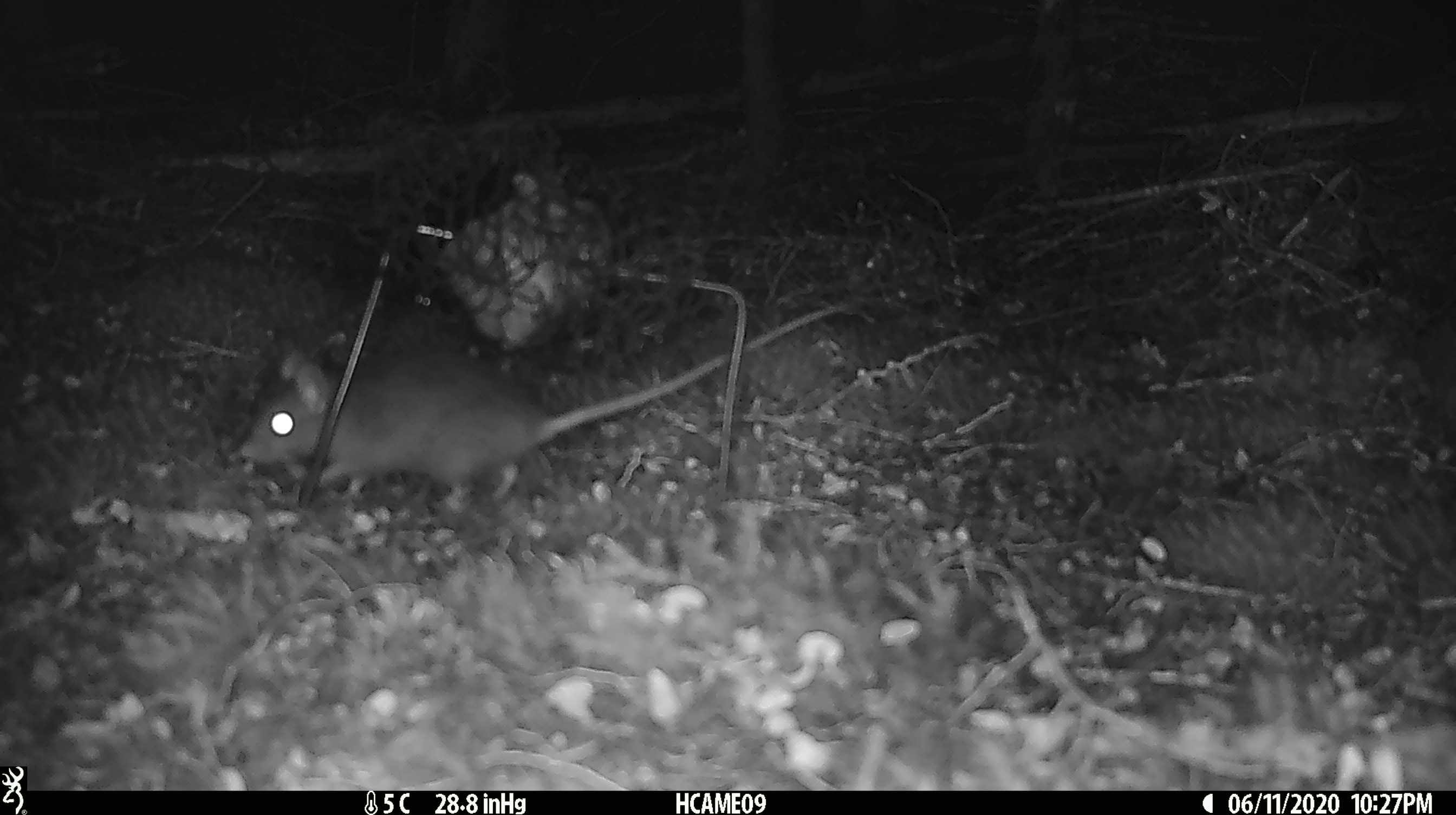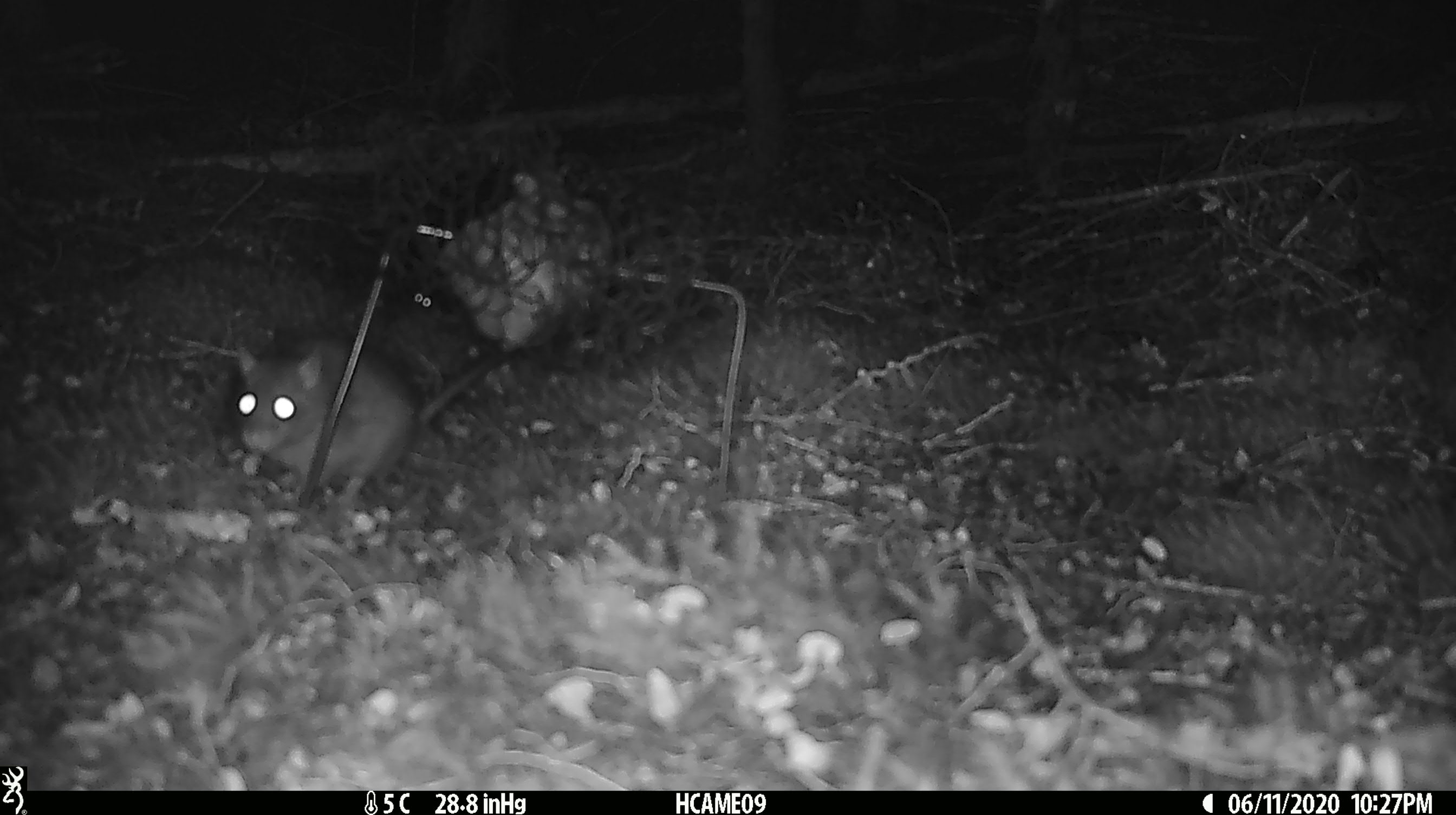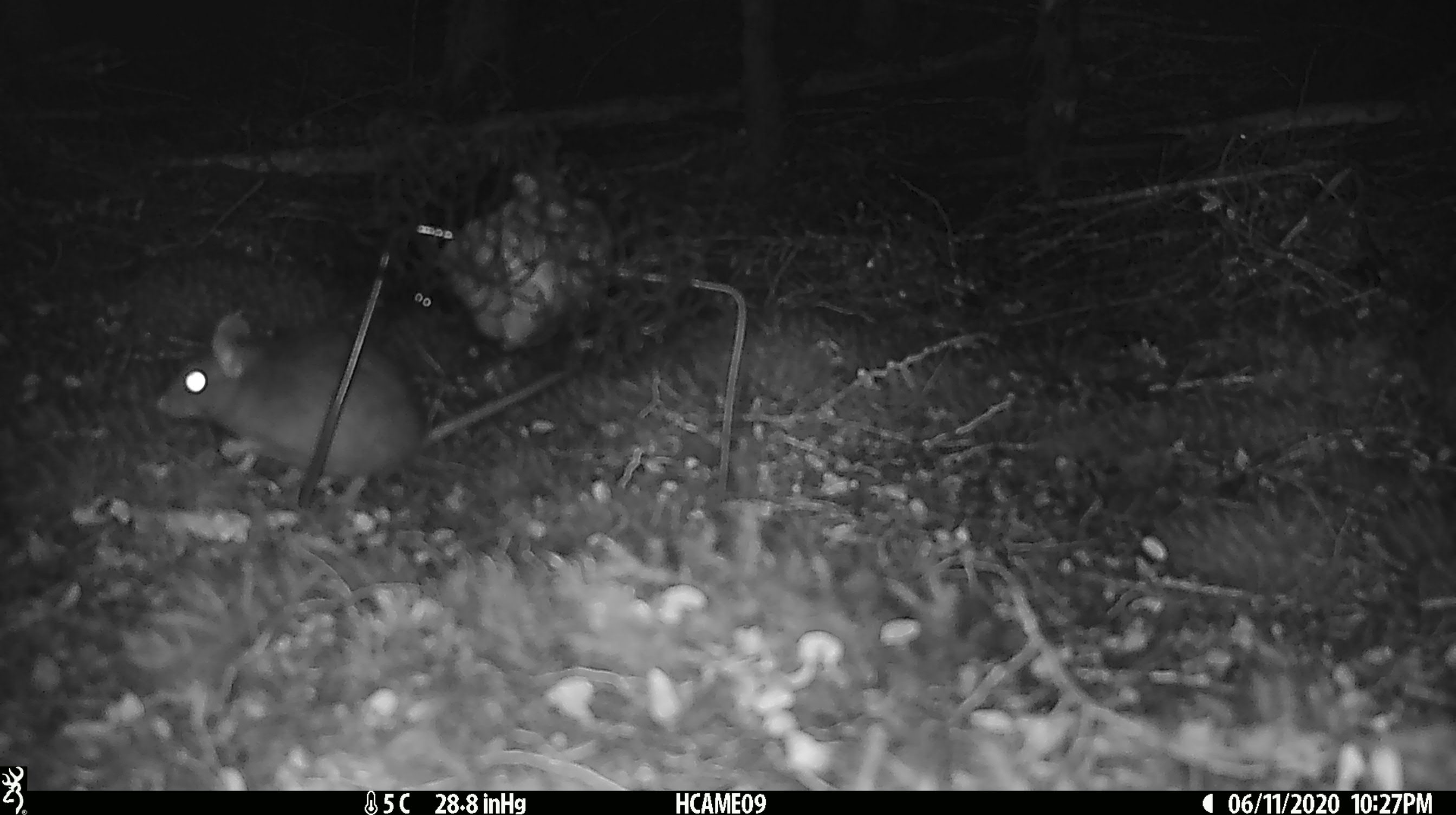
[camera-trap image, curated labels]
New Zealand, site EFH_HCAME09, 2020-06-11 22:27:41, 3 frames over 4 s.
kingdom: Animalia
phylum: Chordata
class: Mammalia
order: Rodentia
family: Muridae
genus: Rattus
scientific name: Rattus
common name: rat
Rat (Rattus).